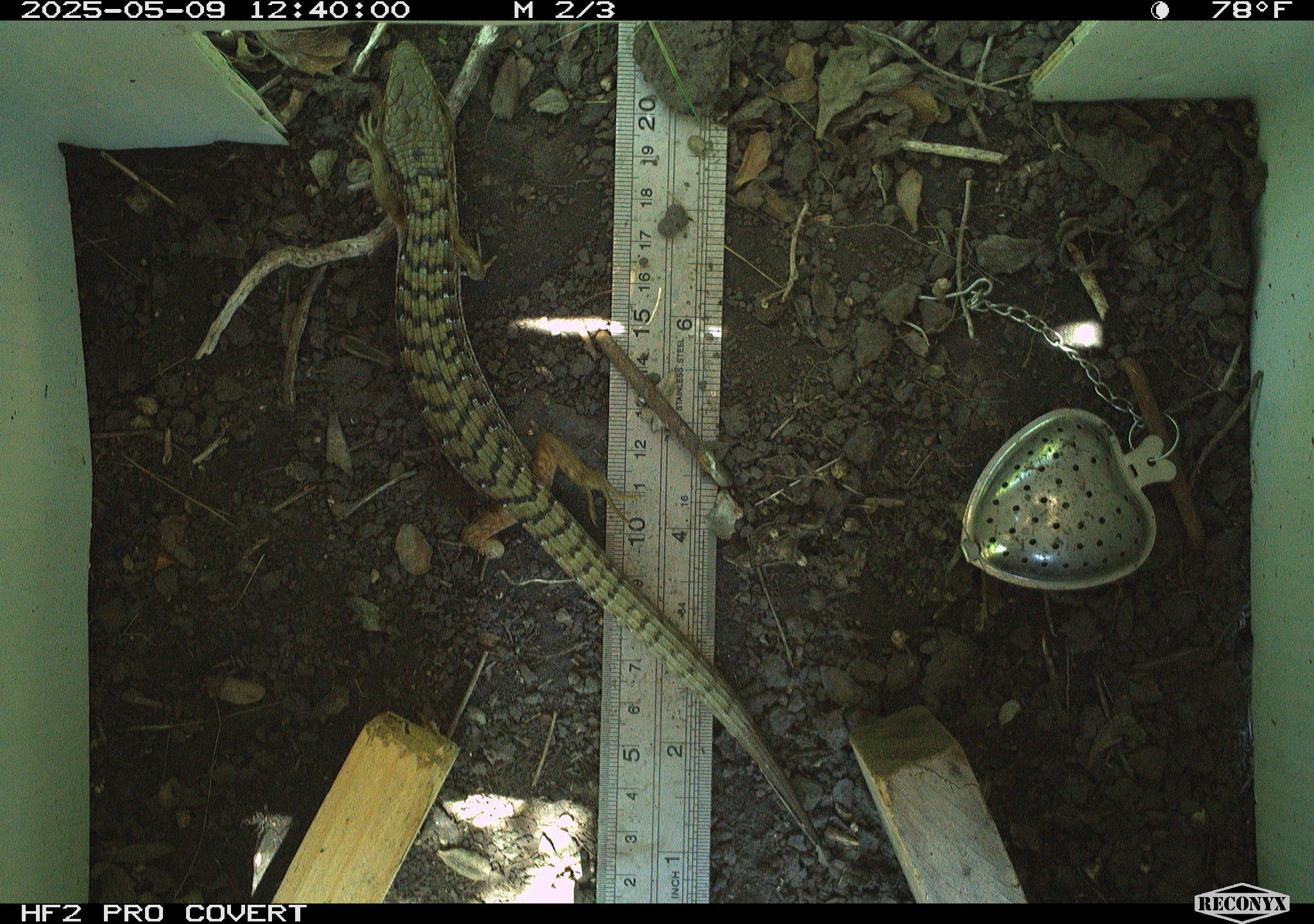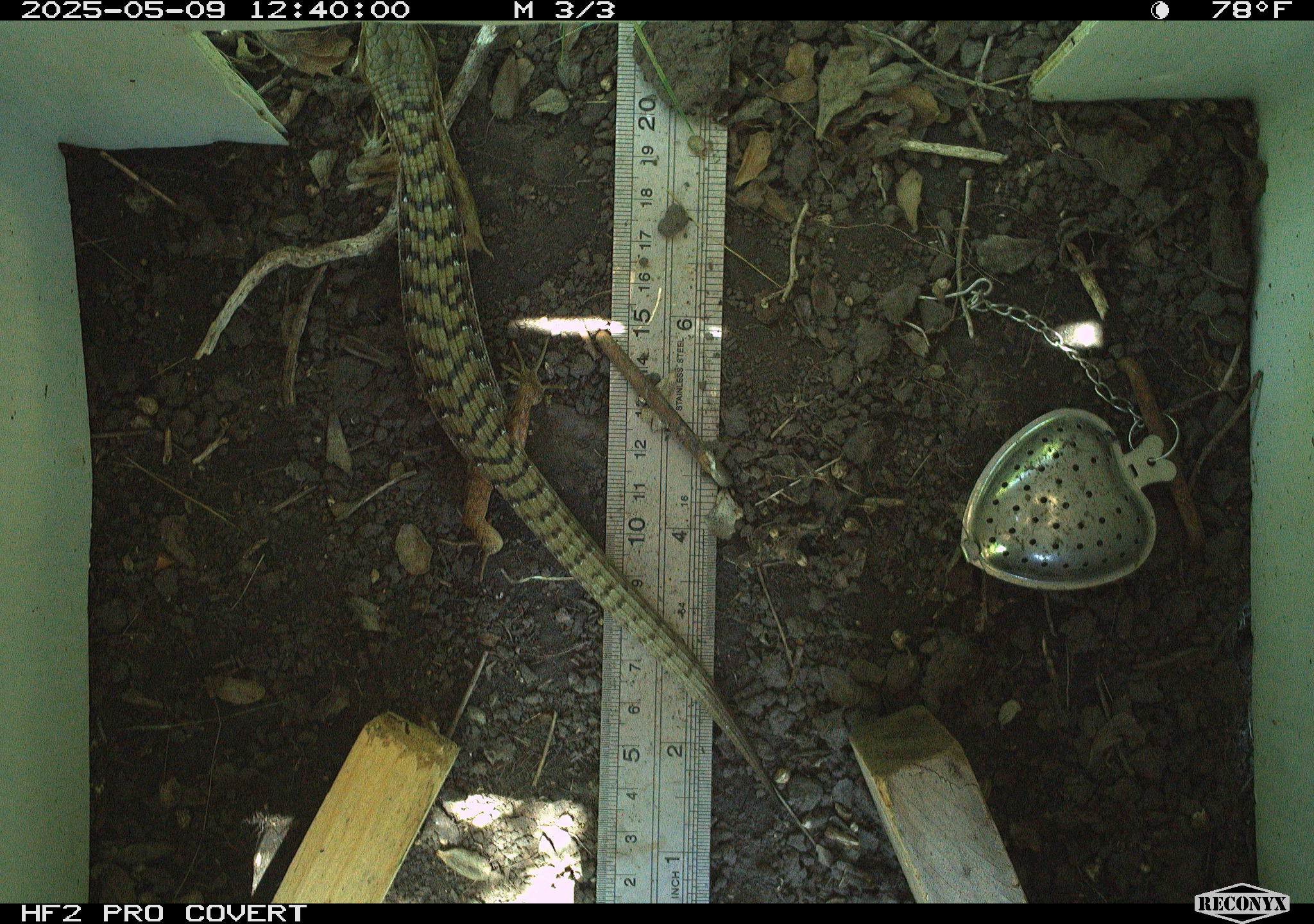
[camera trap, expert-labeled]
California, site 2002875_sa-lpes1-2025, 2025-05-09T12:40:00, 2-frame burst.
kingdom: Animalia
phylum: Chordata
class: Reptilia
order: Squamata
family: Anguidae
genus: Elgaria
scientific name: Elgaria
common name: alligator lizards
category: elgaria species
Elgaria species (alligator lizards) (Elgaria).